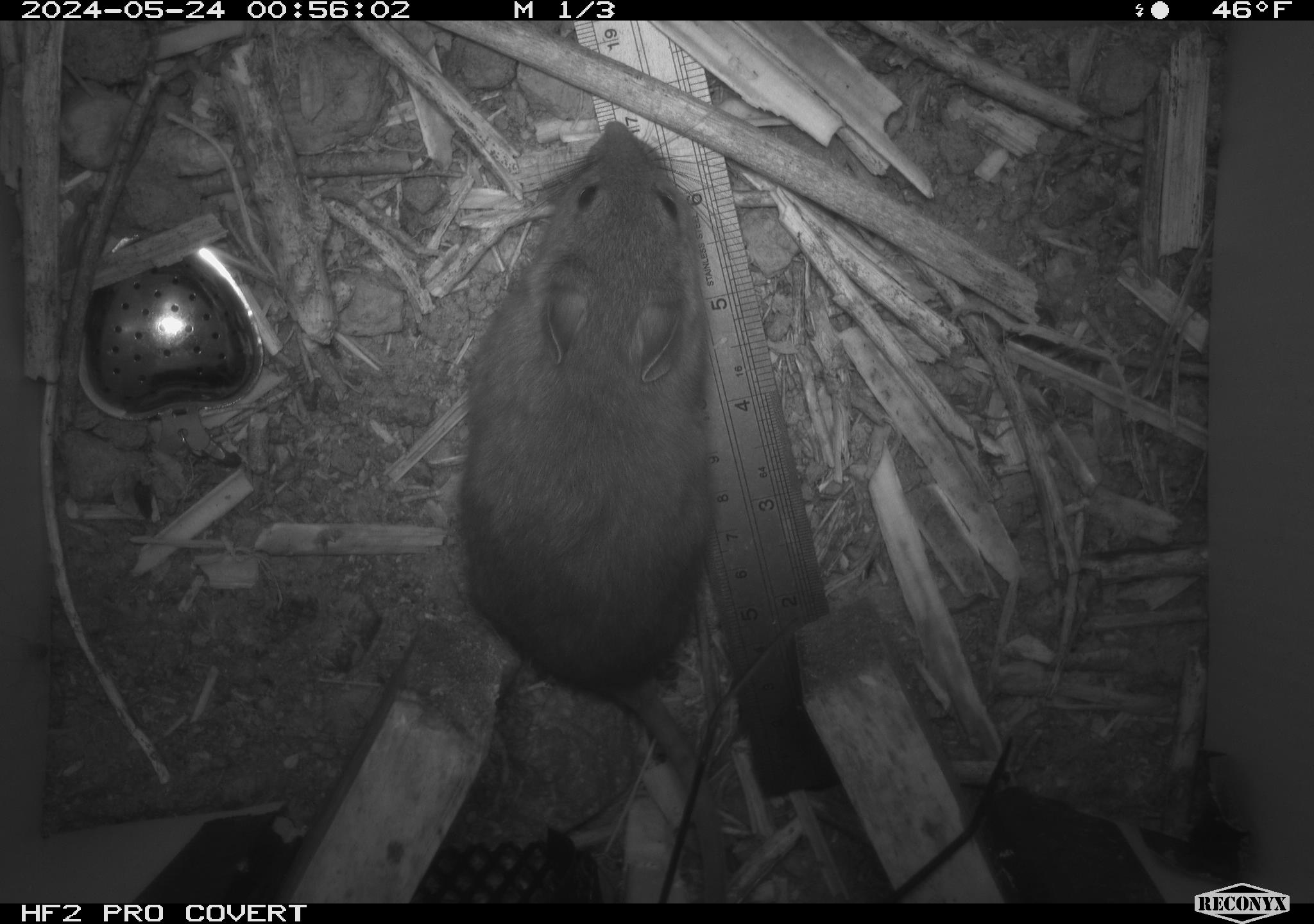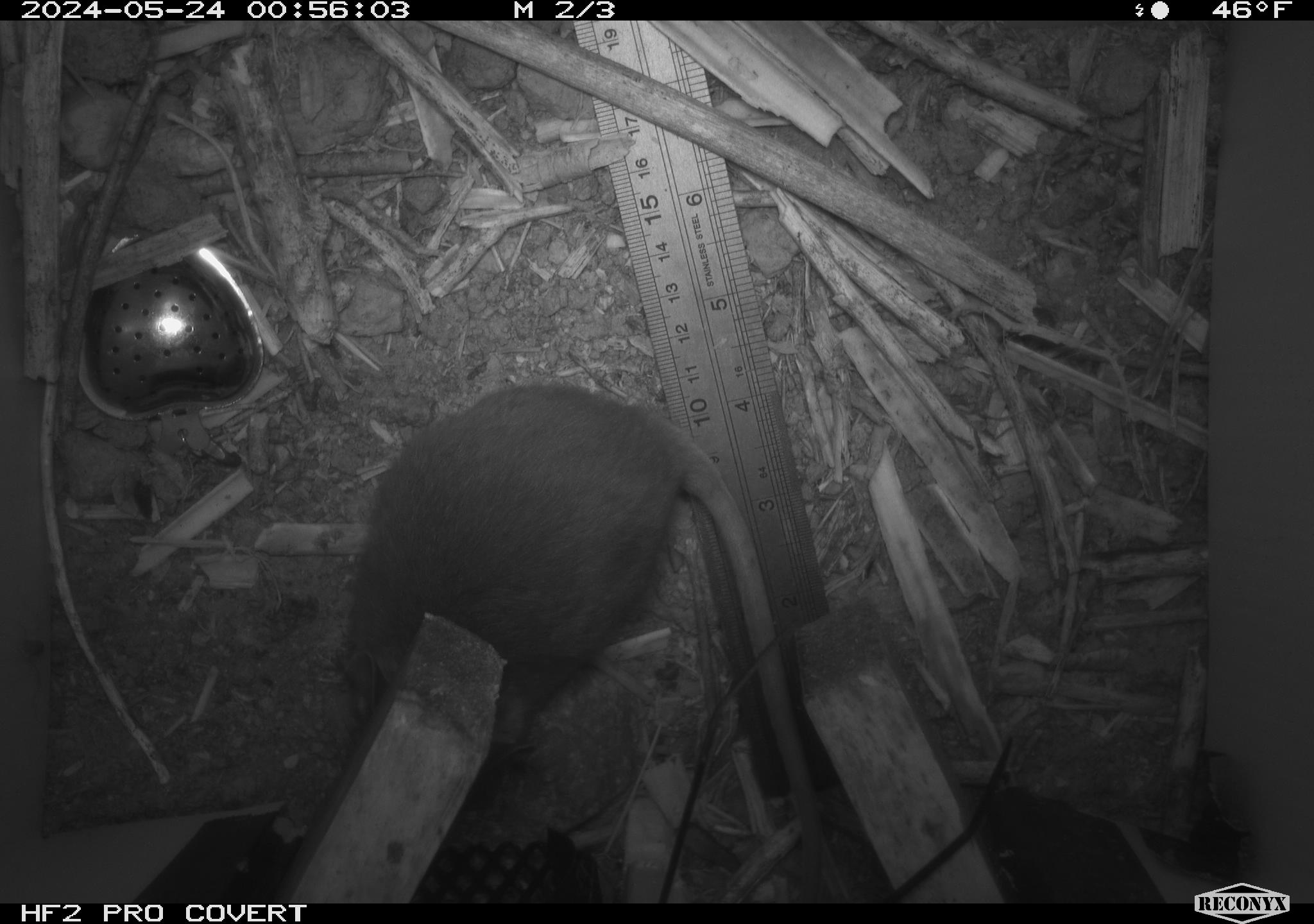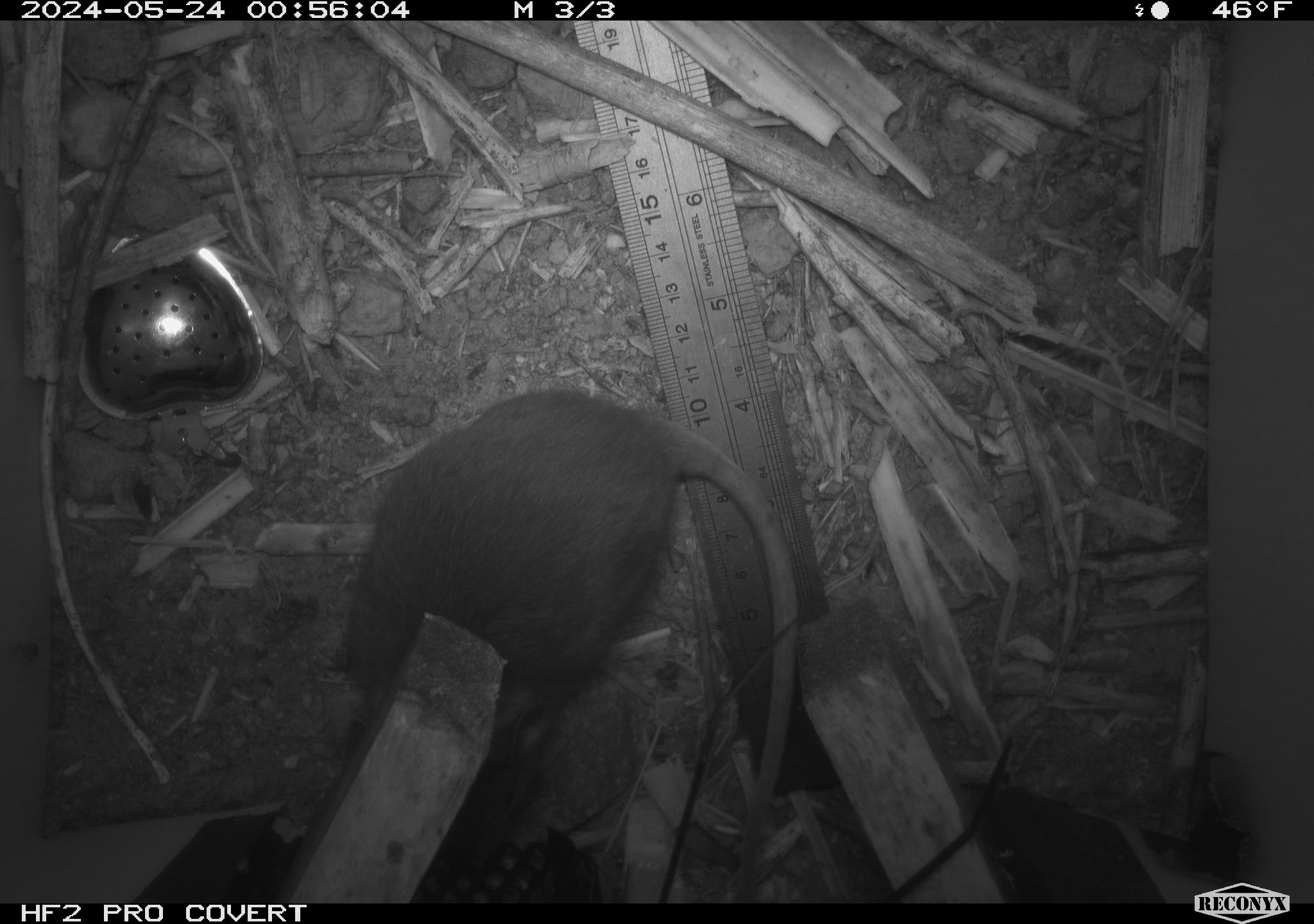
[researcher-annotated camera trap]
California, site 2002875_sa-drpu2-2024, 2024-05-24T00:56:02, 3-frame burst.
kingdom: Animalia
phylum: Chordata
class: Mammalia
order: Rodentia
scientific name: Rodentia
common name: rodent